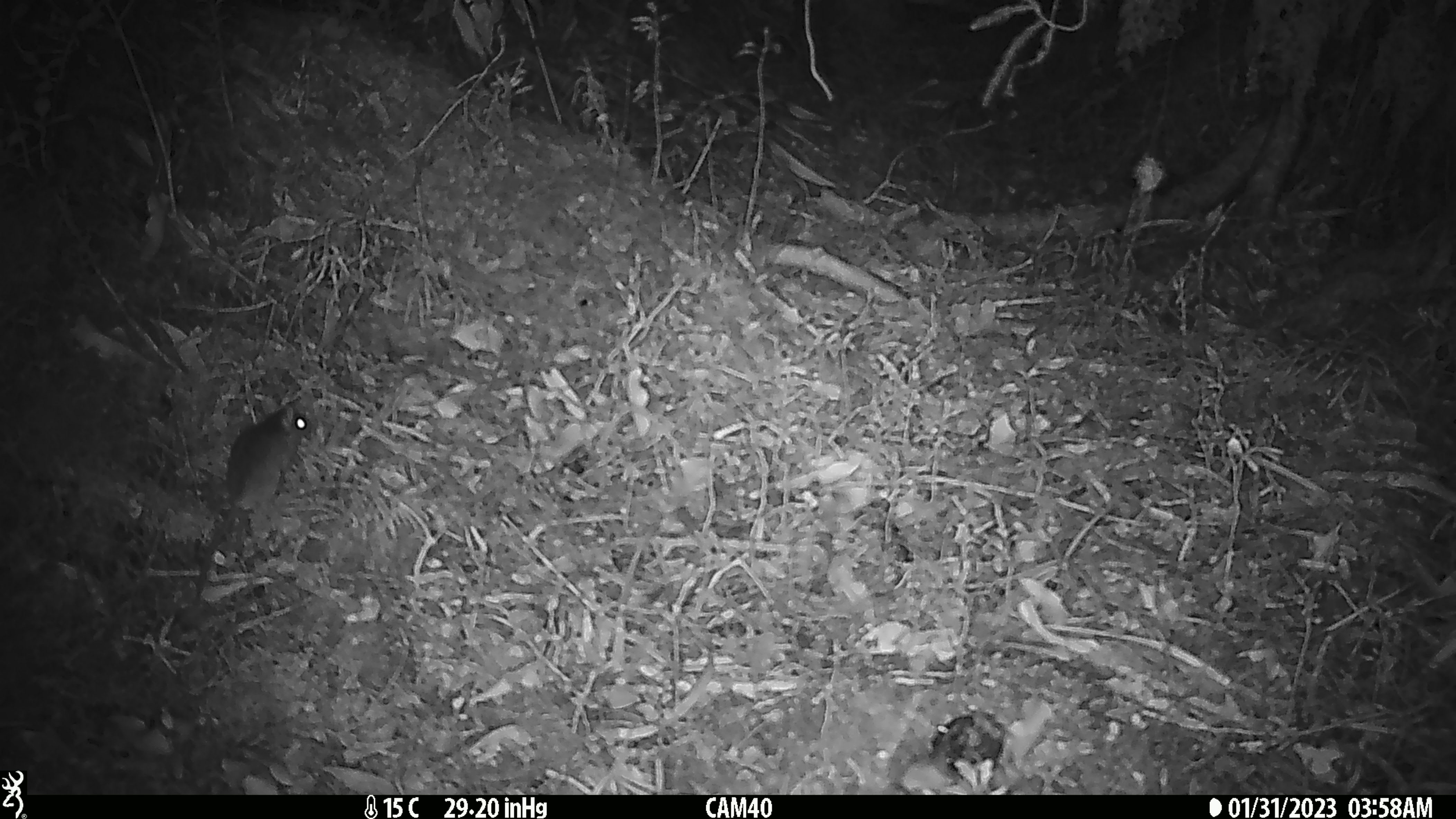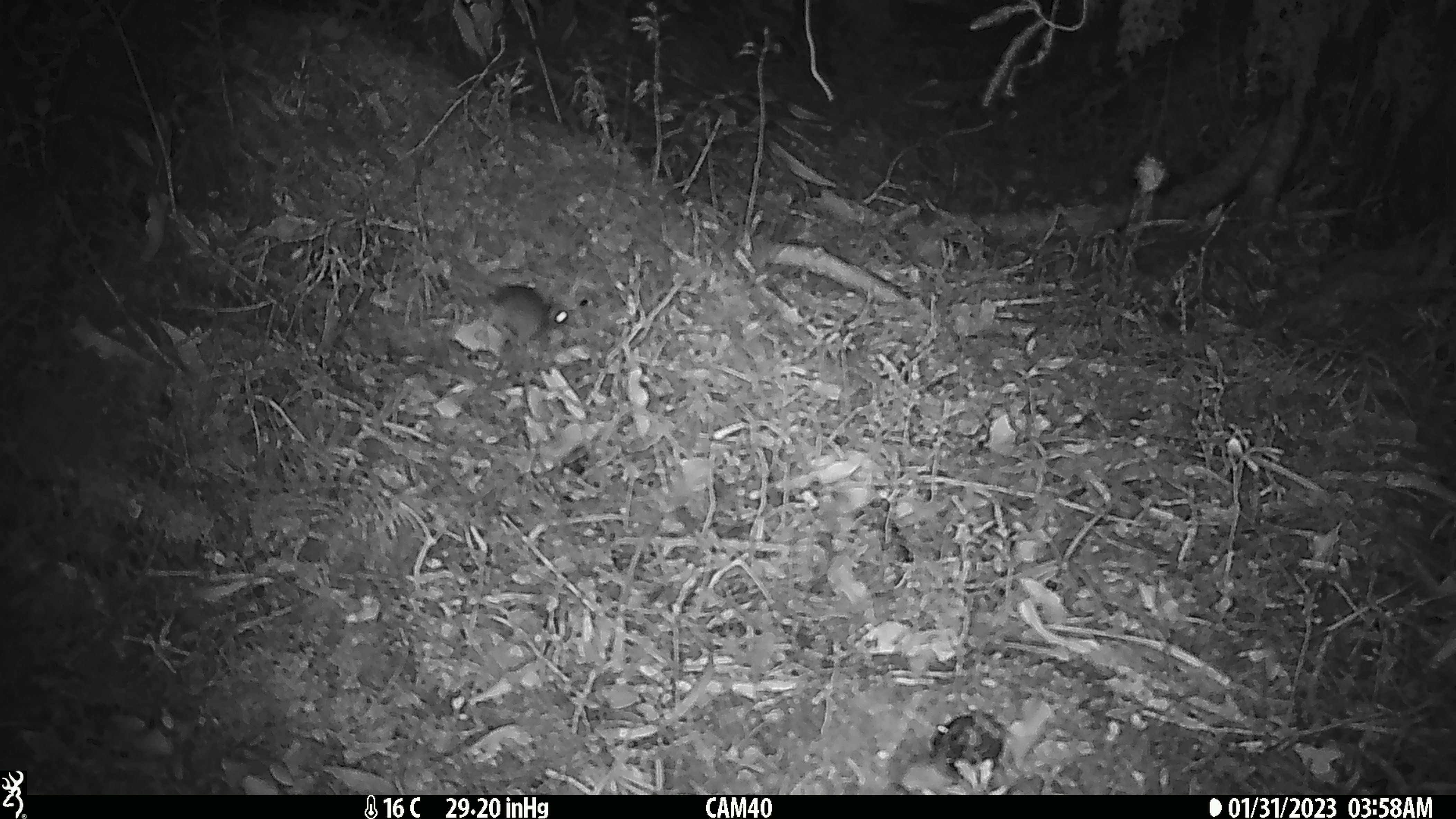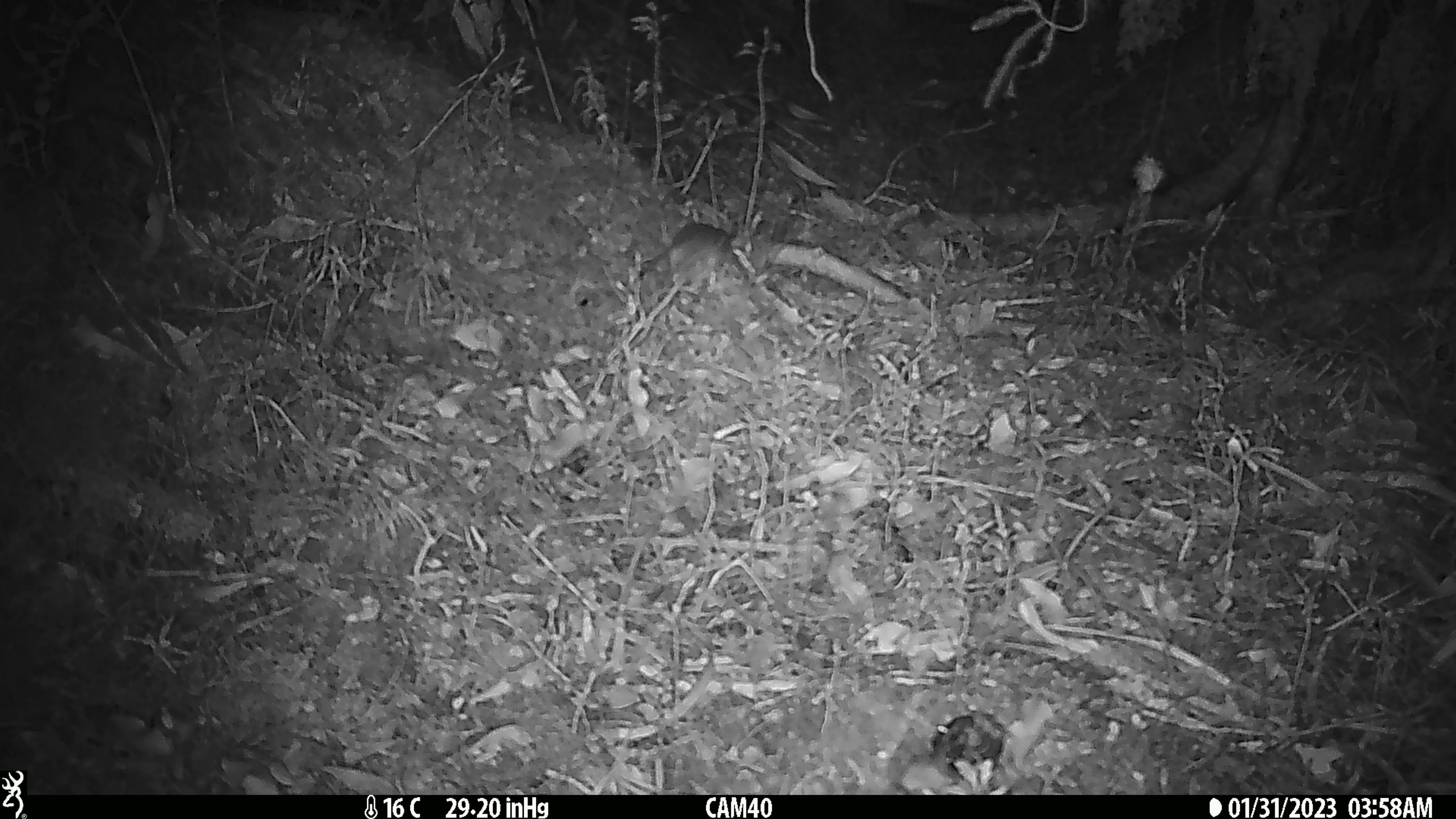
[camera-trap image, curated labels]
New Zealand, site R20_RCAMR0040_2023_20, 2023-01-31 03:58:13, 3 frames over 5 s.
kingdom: Animalia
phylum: Chordata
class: Mammalia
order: Rodentia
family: Muridae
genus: Mus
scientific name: Mus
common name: mouse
Mouse (Mus).